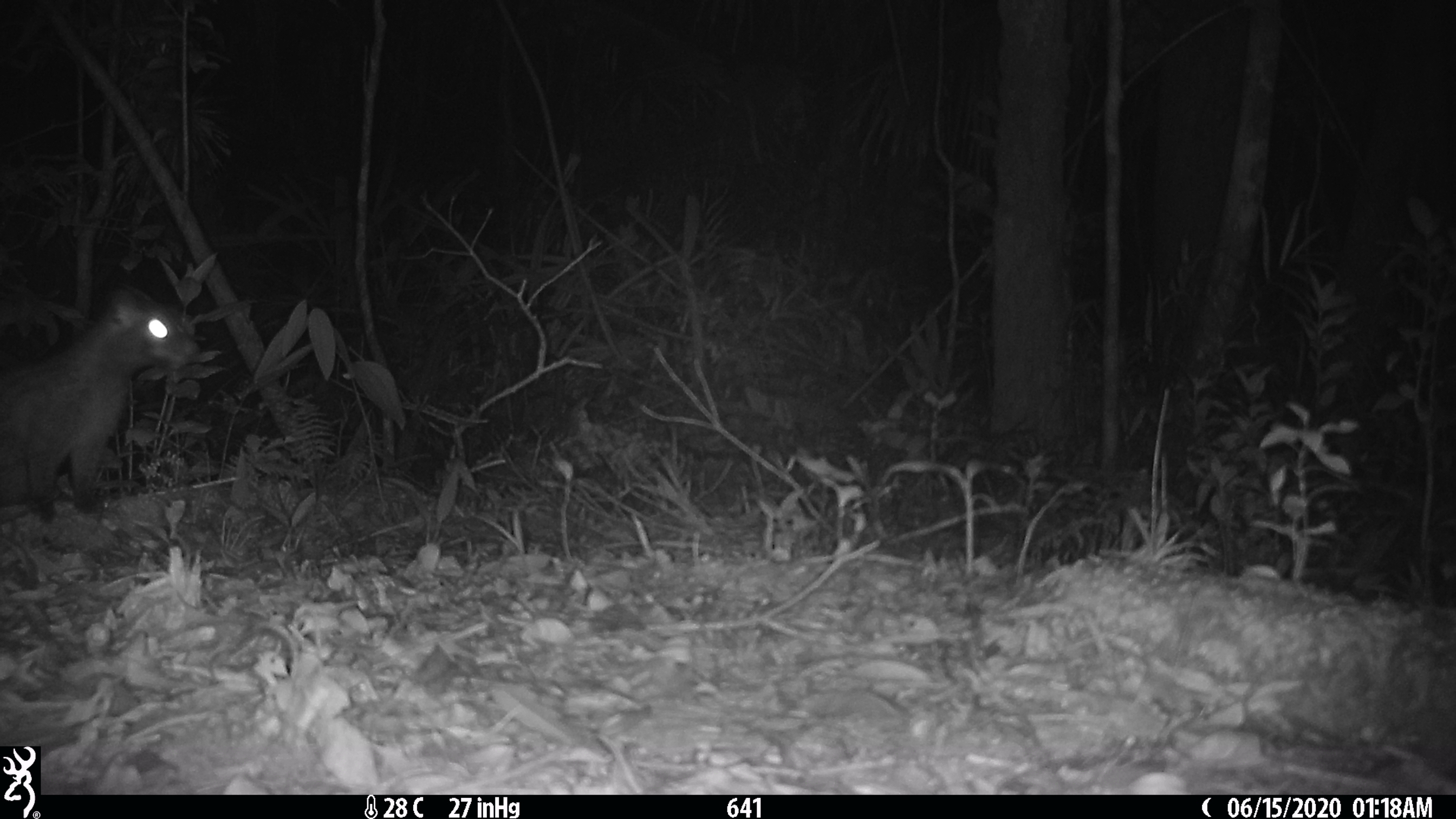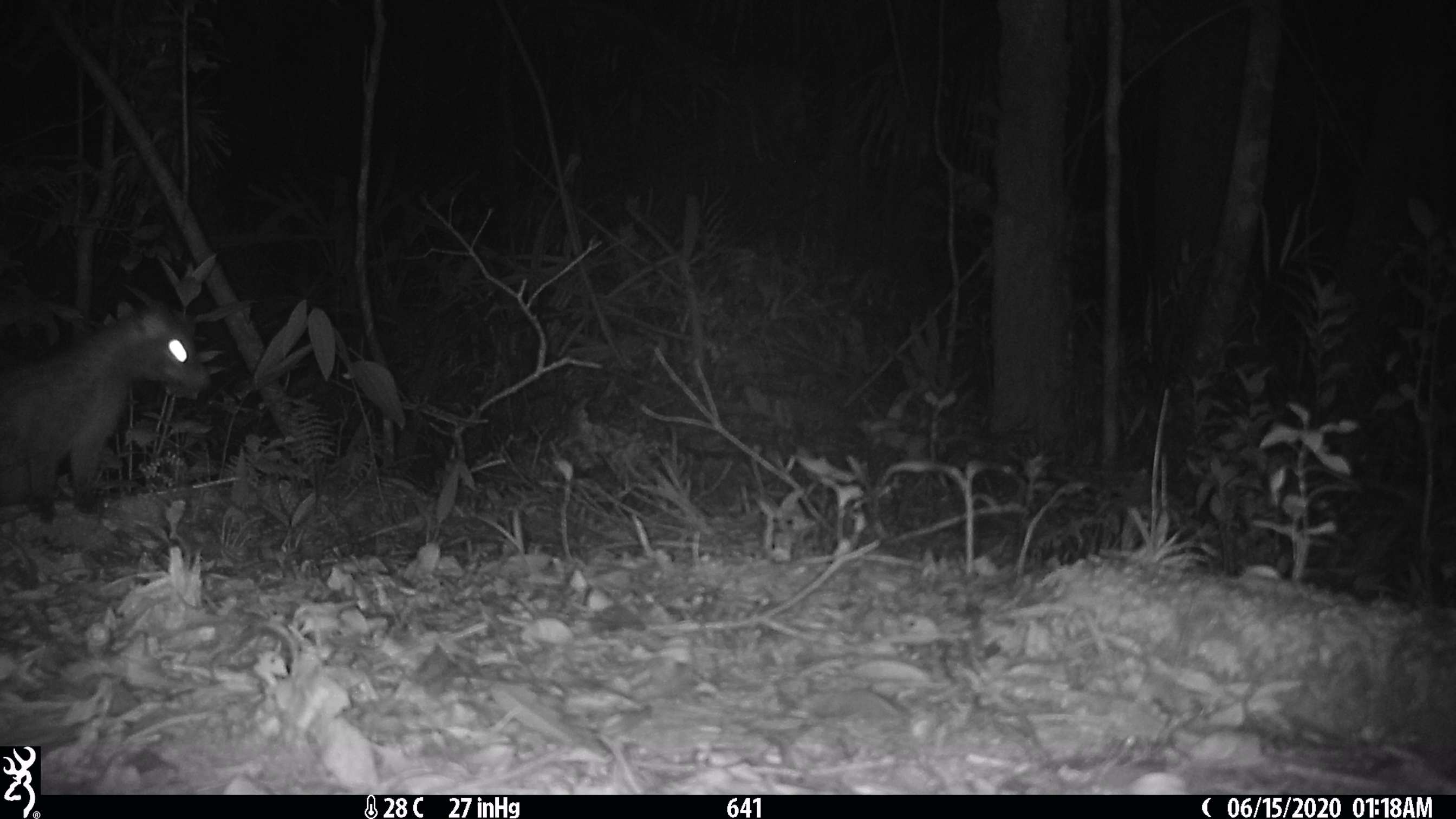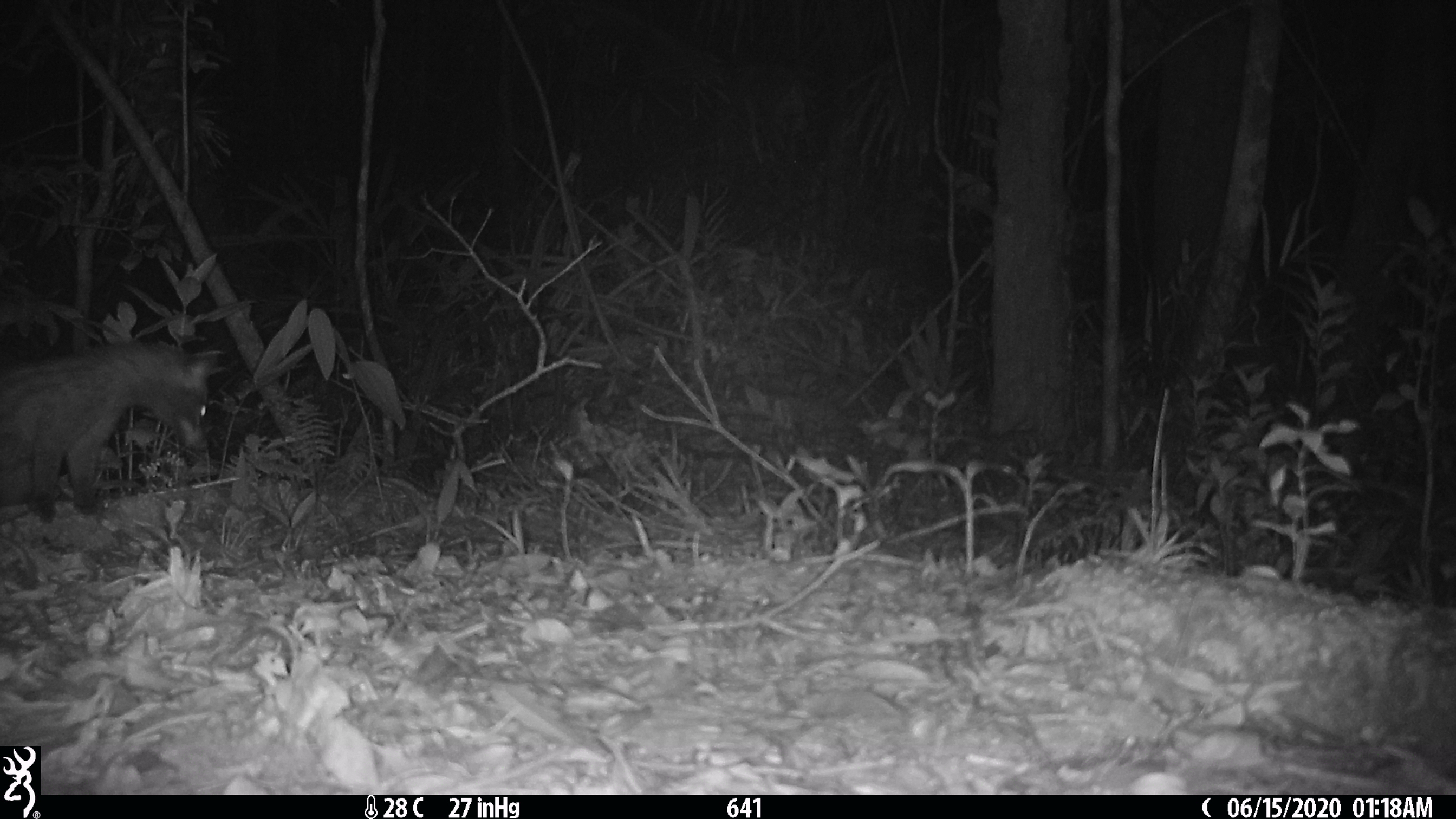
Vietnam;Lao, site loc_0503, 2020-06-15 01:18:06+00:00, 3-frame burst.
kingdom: Animalia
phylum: Chordata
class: Mammalia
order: Carnivora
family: Viverridae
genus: Paradoxurus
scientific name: Paradoxurus hermaphroditus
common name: common palm civet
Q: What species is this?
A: Common palm civet (Paradoxurus hermaphroditus).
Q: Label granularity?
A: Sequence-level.